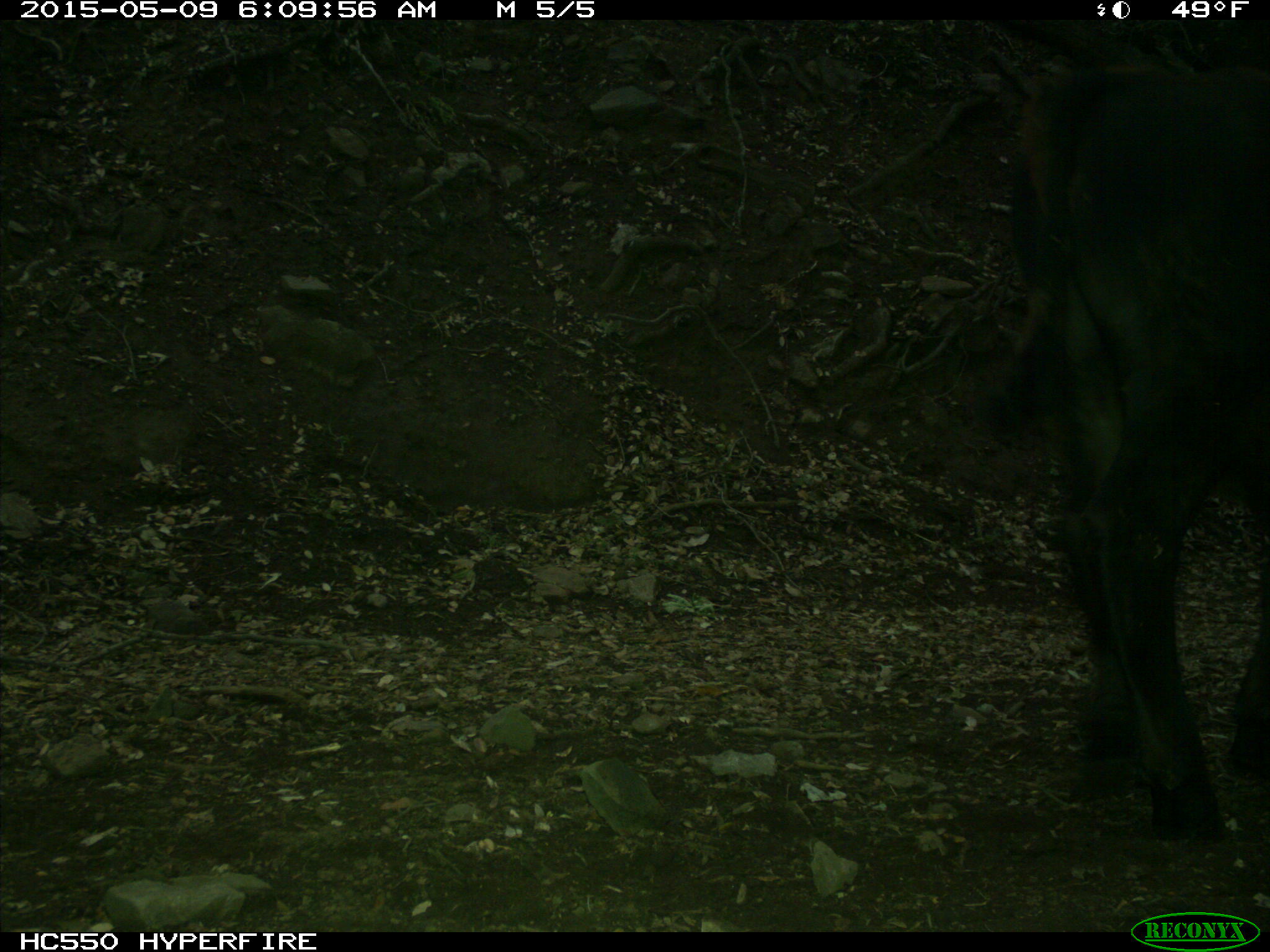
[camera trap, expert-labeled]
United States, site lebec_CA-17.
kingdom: Animalia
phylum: Chordata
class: Mammalia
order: Artiodactyla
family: Bovidae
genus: Bos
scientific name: Bos taurus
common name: domestic cow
Bos taurus (domestic cow).